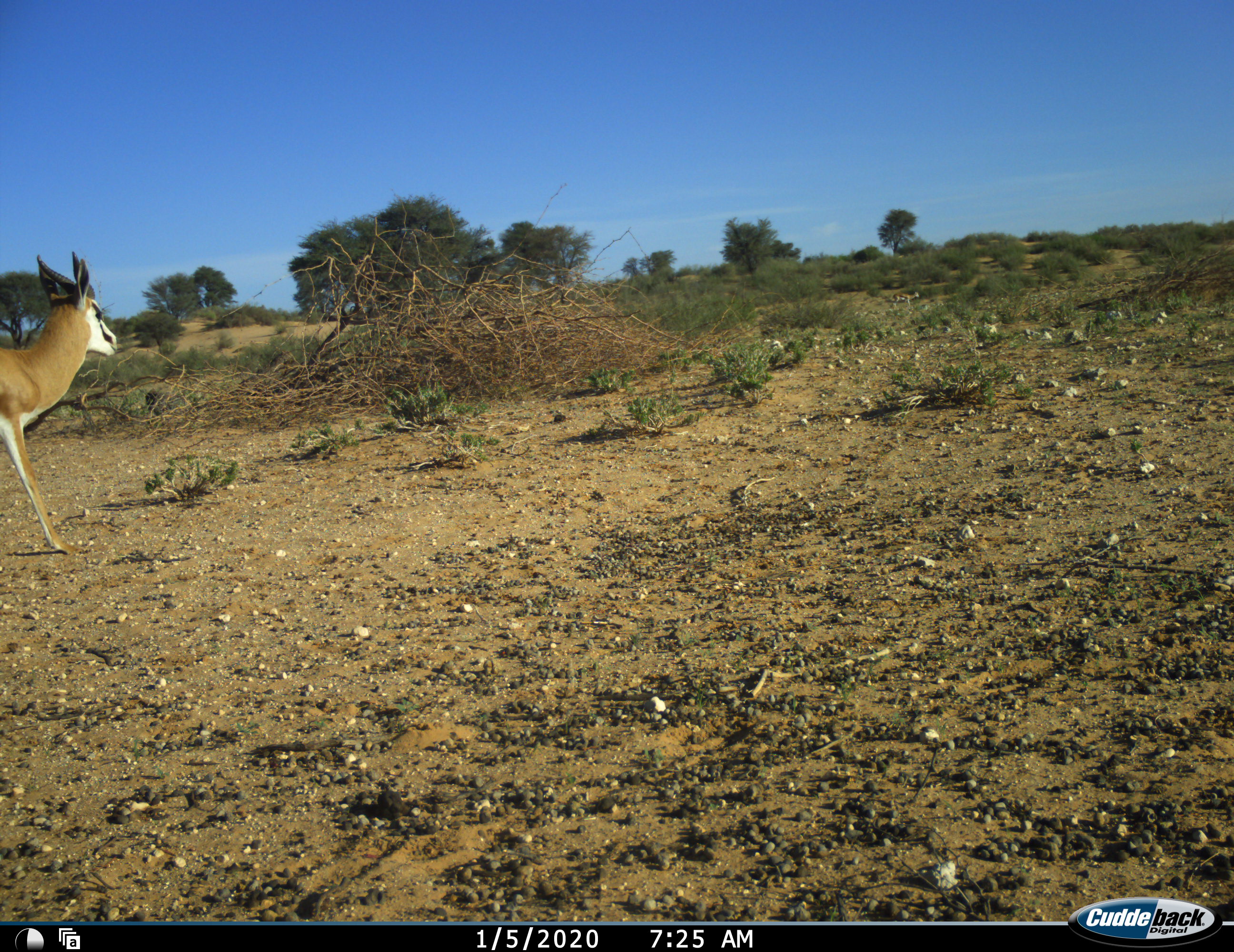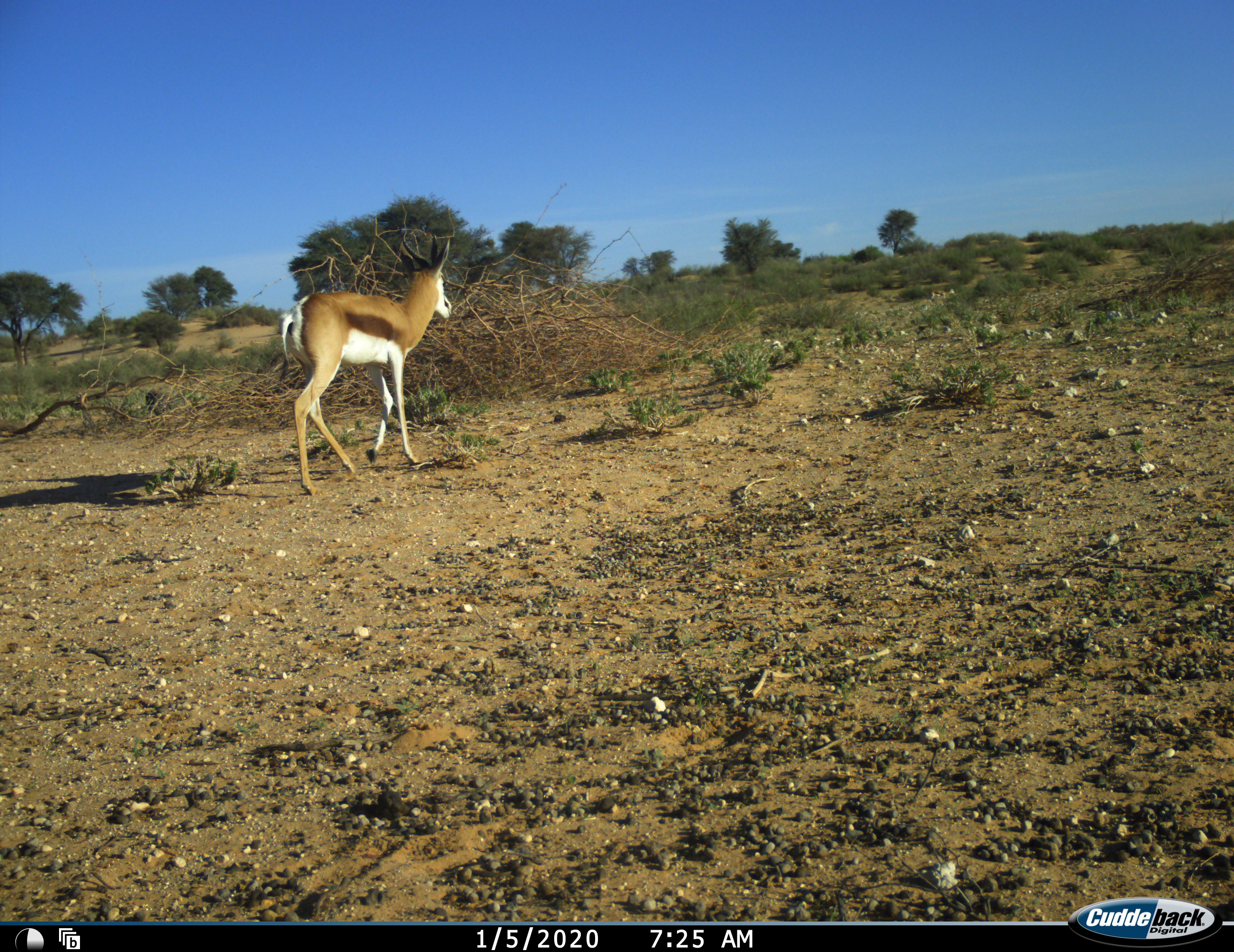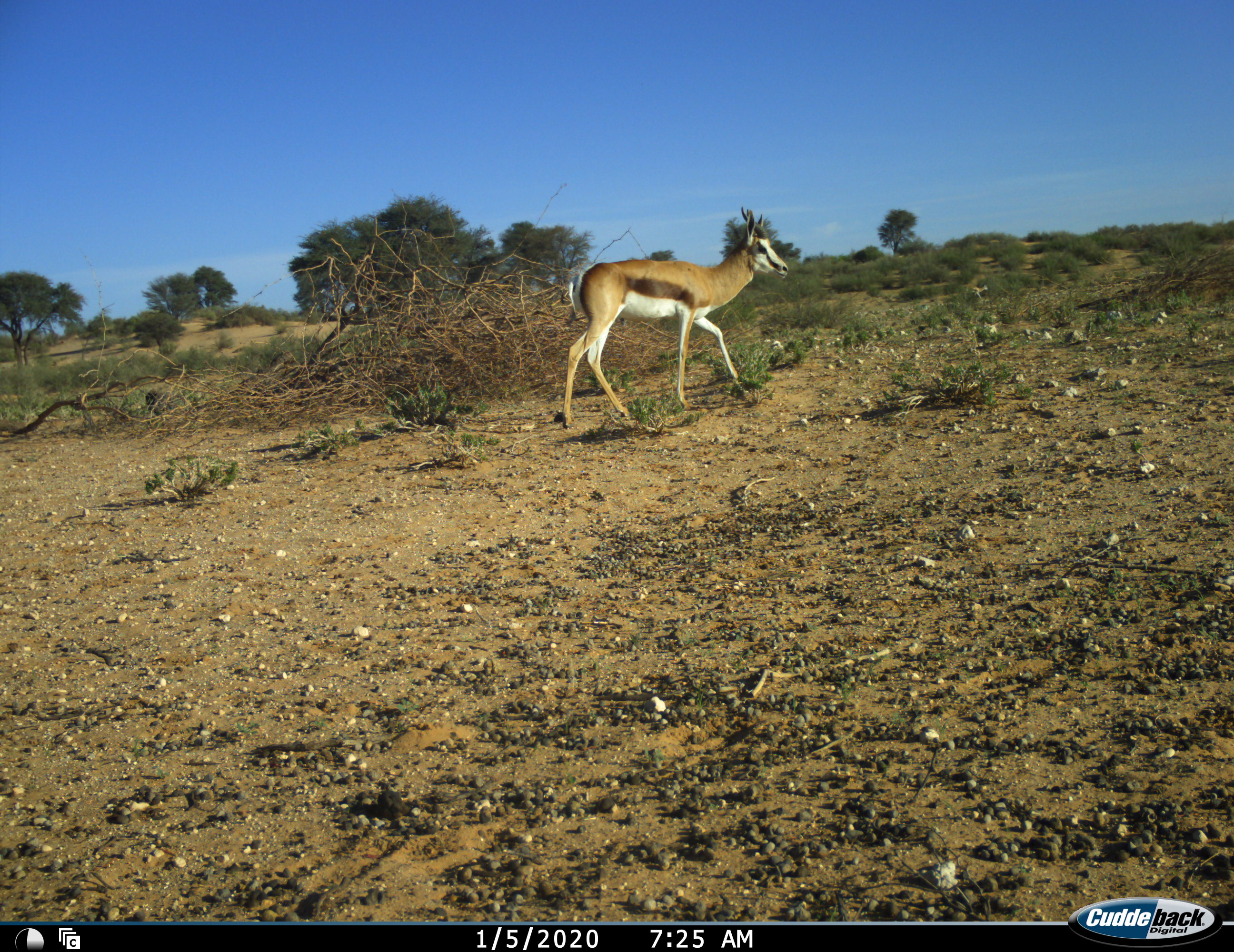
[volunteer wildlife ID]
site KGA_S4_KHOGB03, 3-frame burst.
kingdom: Animalia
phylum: Chordata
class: Mammalia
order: Artiodactyla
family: Bovidae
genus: Antidorcas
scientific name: Antidorcas marsupialis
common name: springbok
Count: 2.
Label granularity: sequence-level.